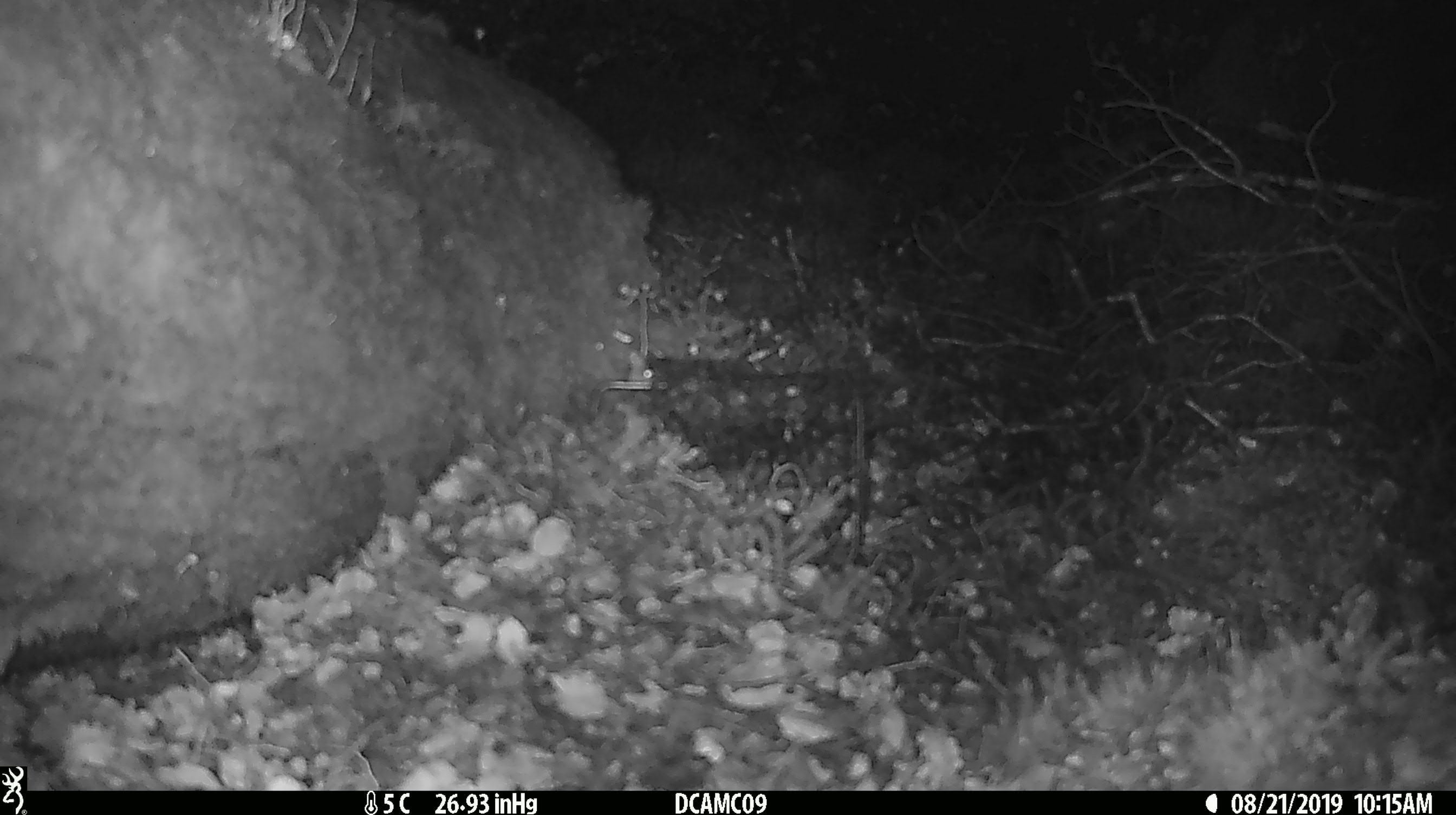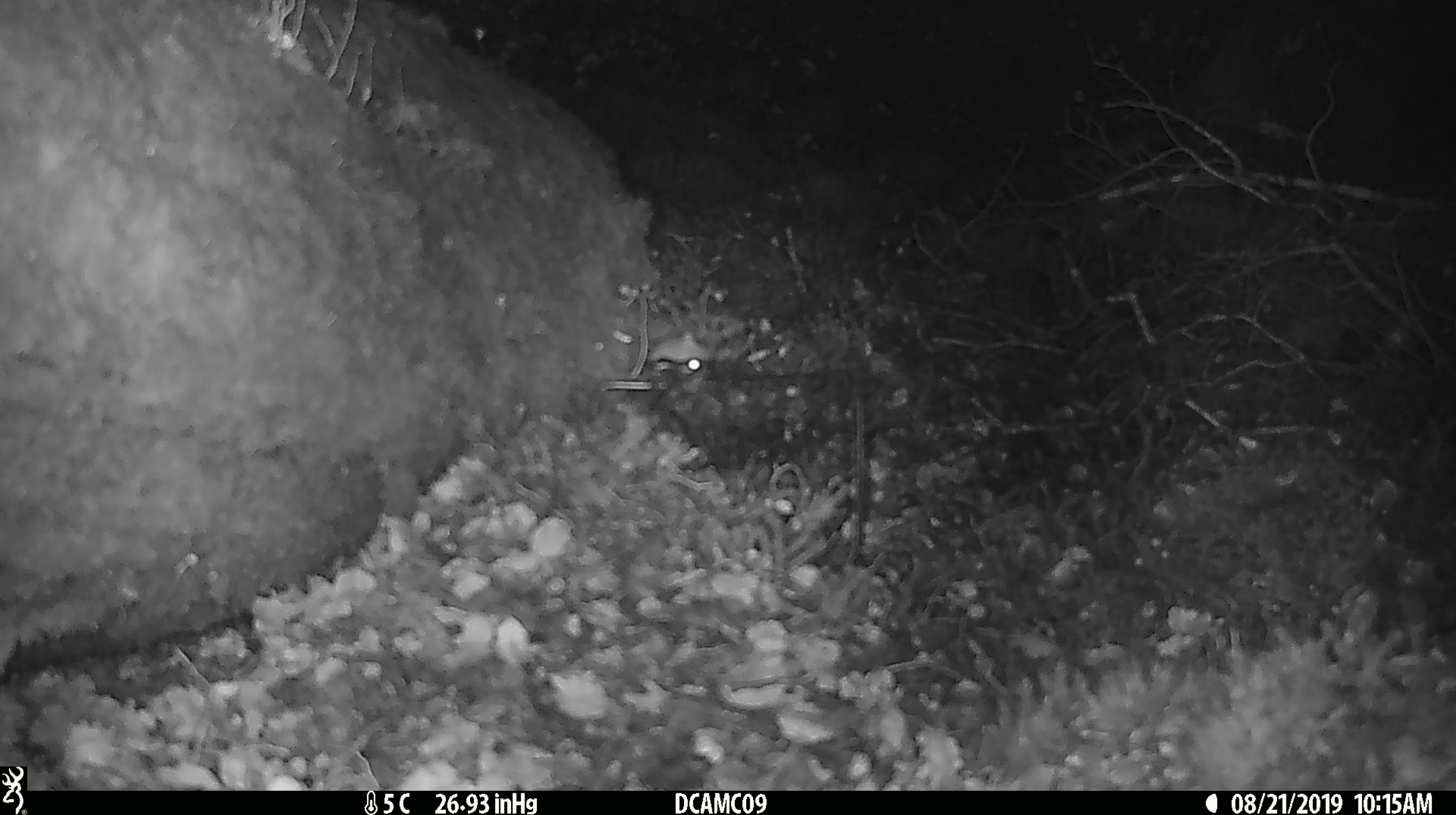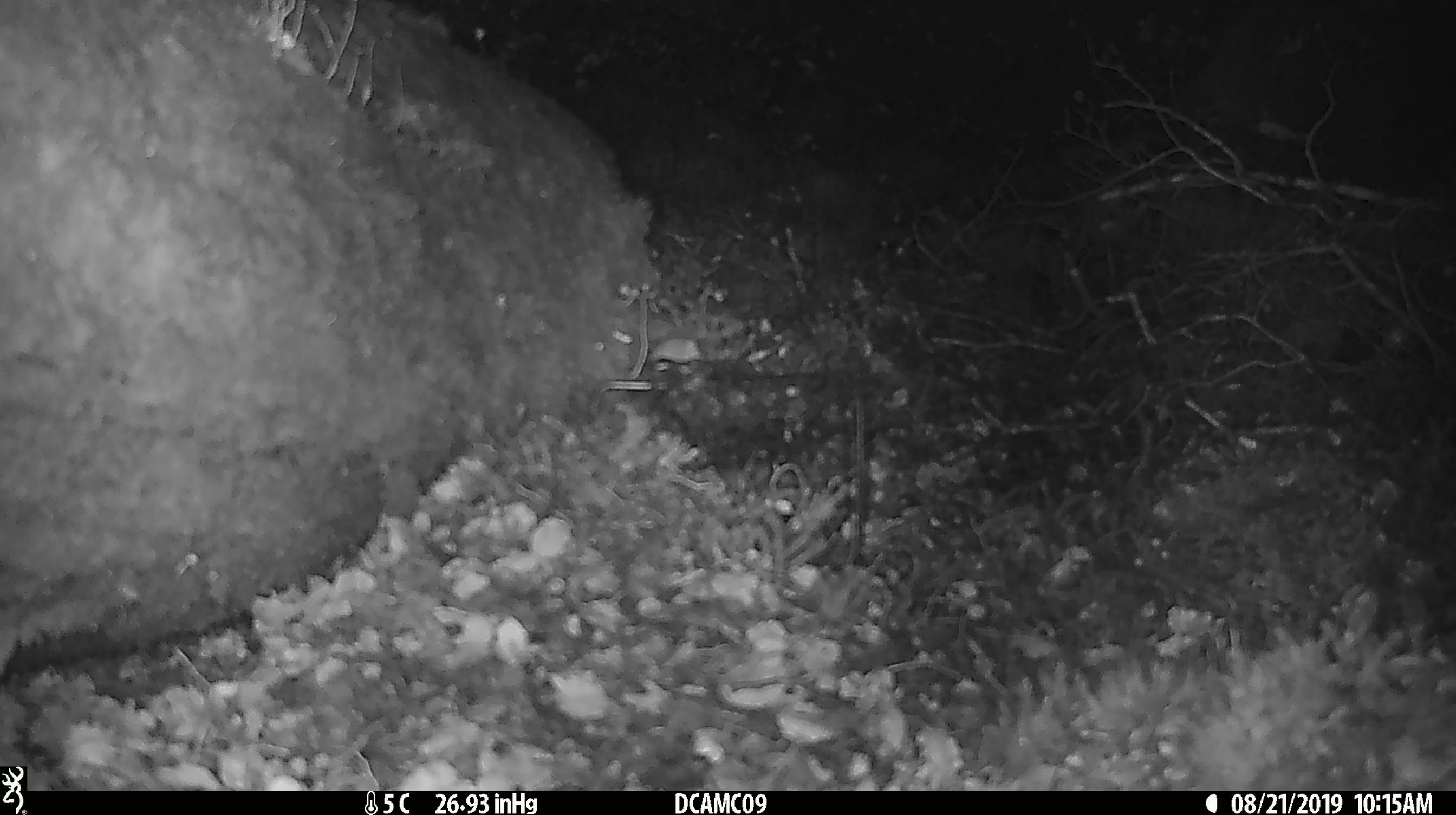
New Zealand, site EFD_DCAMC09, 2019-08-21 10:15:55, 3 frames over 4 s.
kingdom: Animalia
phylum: Chordata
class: Mammalia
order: Rodentia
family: Muridae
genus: Mus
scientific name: Mus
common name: mouse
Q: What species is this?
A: Mouse (Mus).